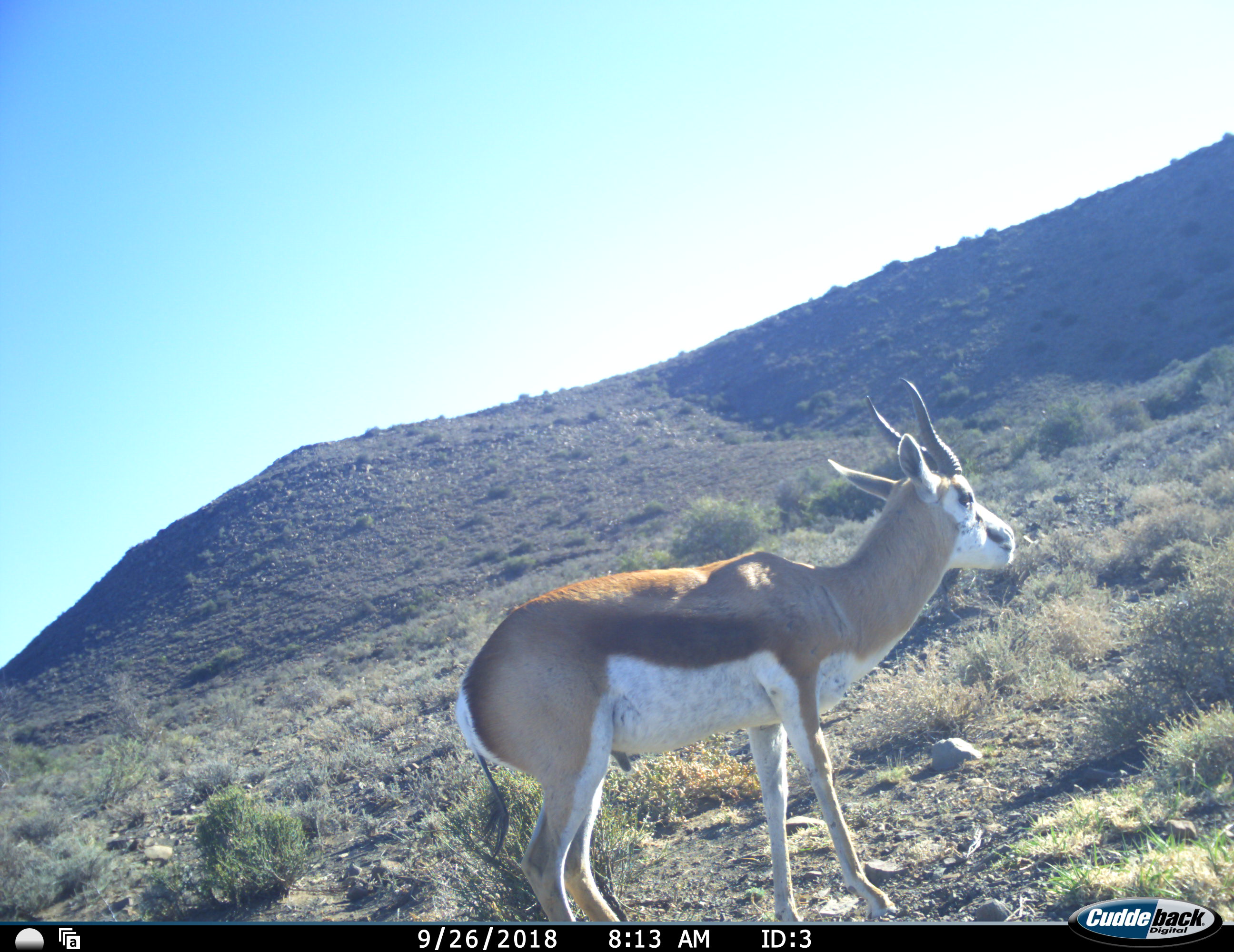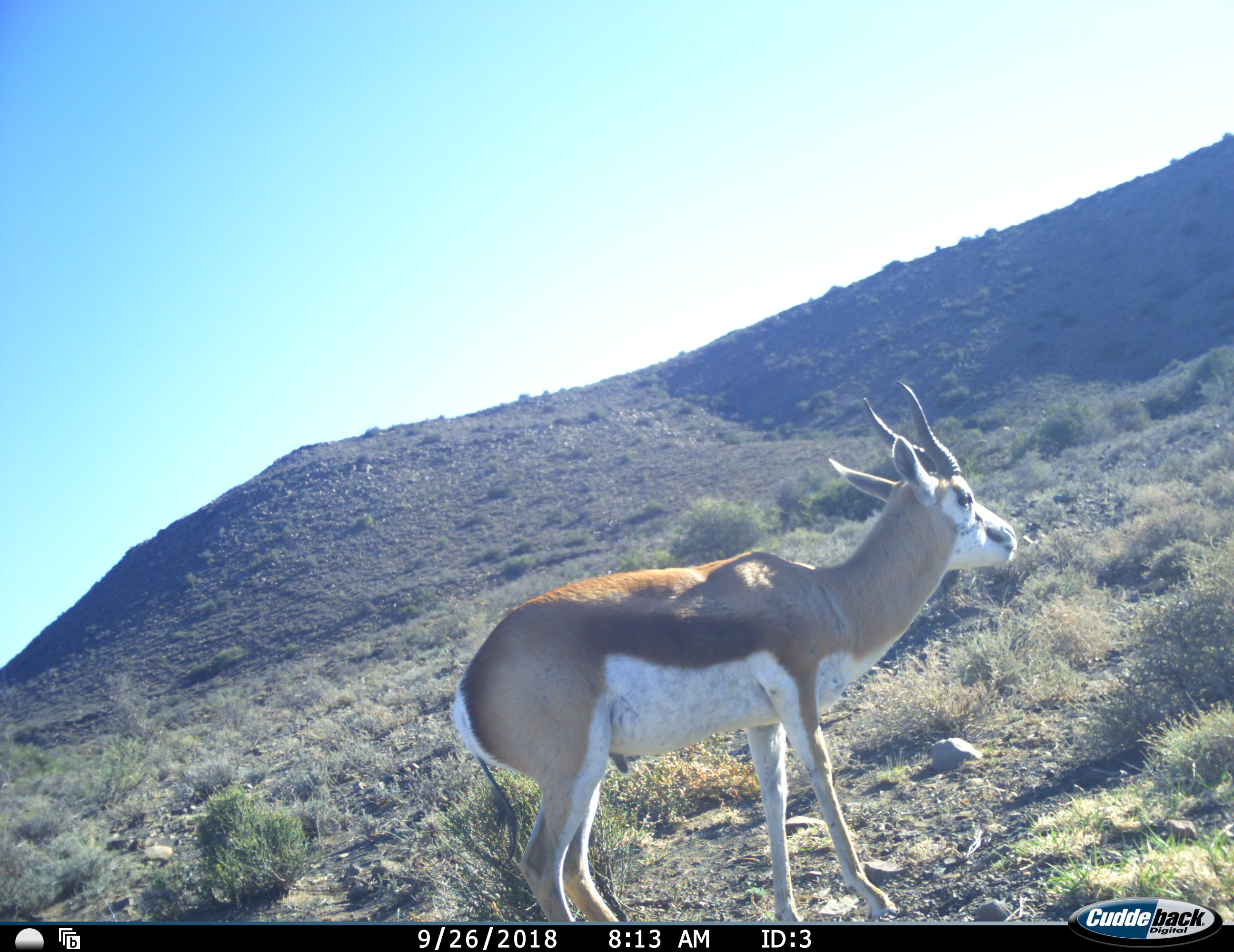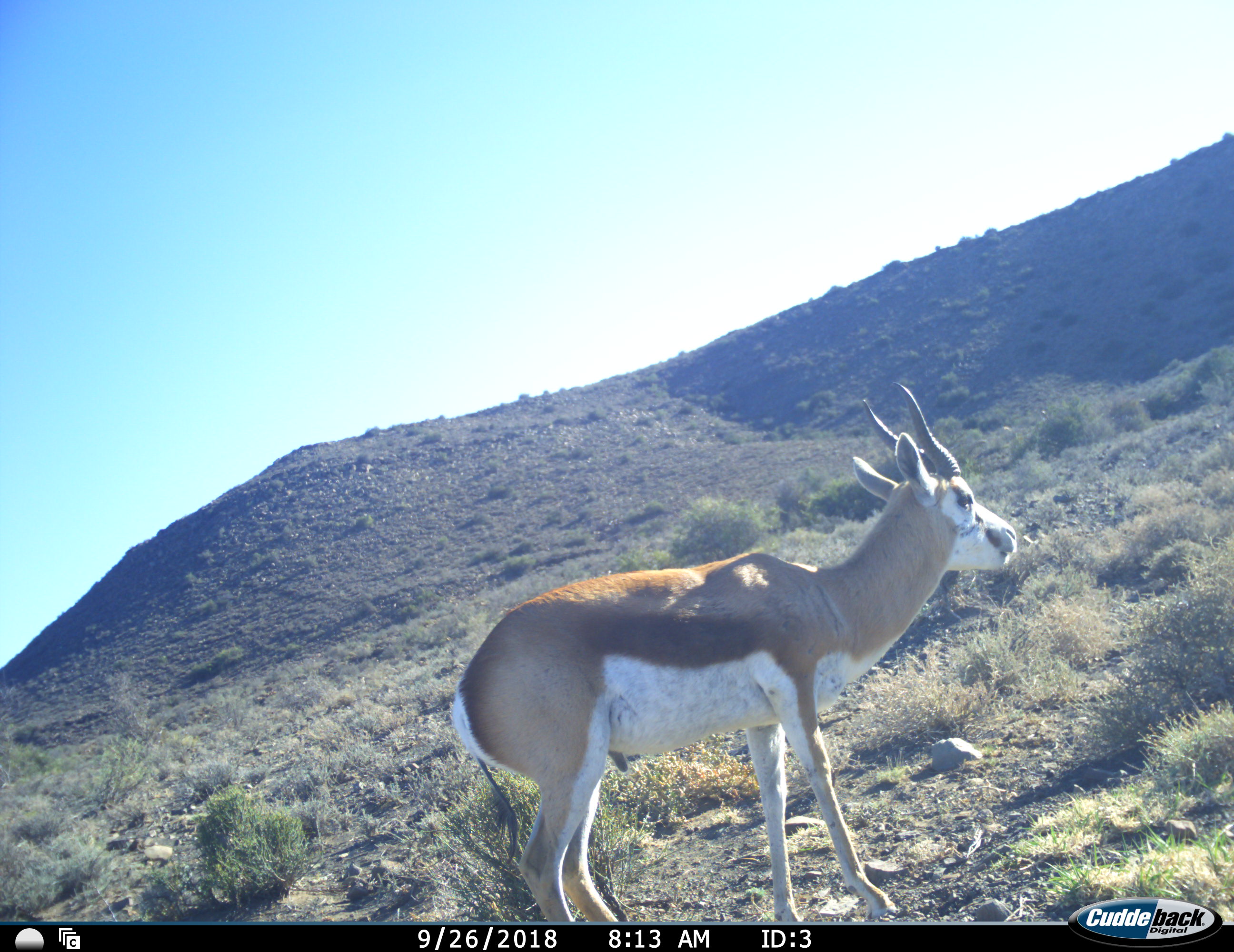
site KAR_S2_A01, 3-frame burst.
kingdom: Animalia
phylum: Chordata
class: Mammalia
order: Artiodactyla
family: Bovidae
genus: Antidorcas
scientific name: Antidorcas marsupialis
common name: springbok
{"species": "springbok (Antidorcas marsupialis)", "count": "1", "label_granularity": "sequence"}